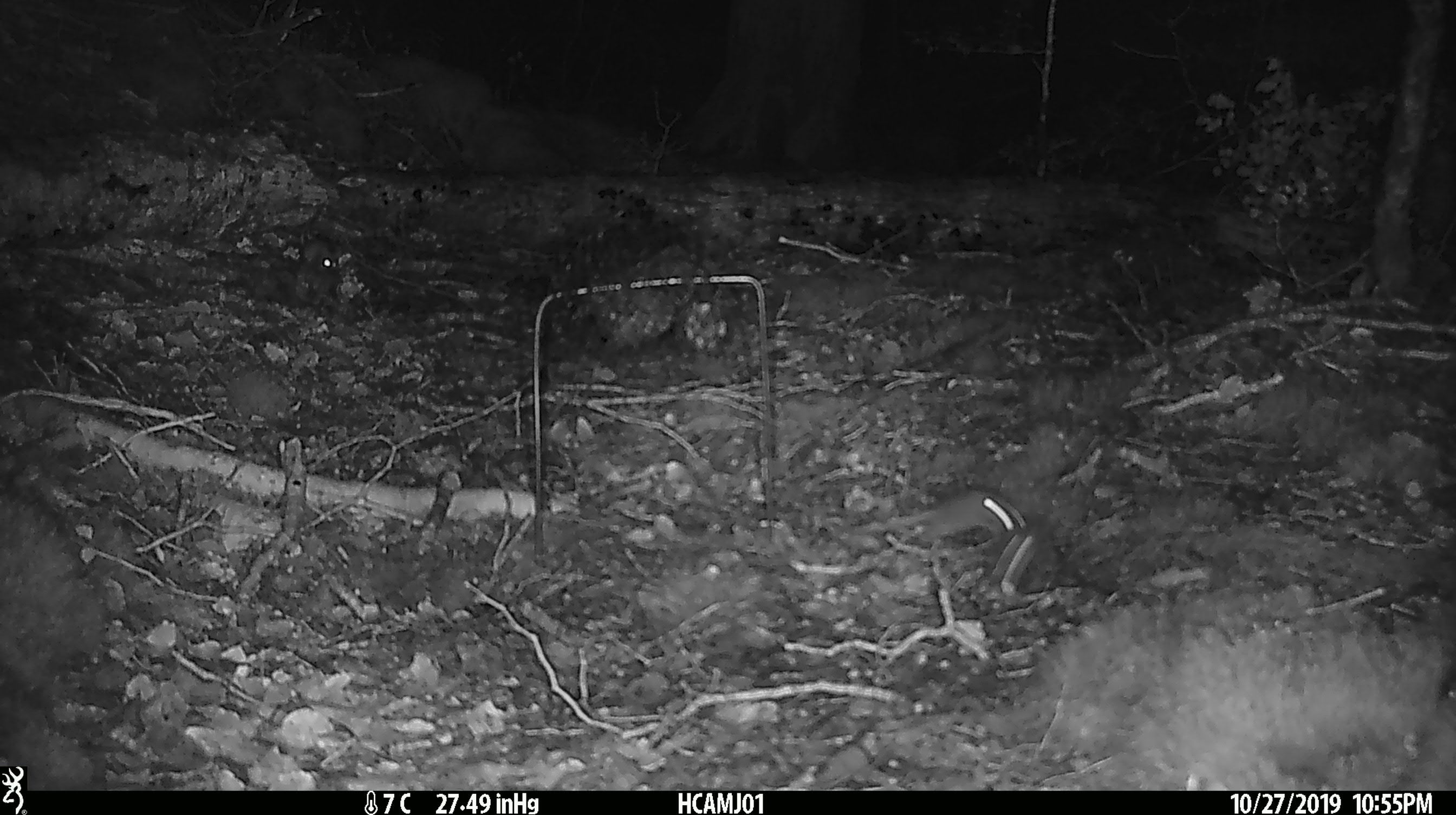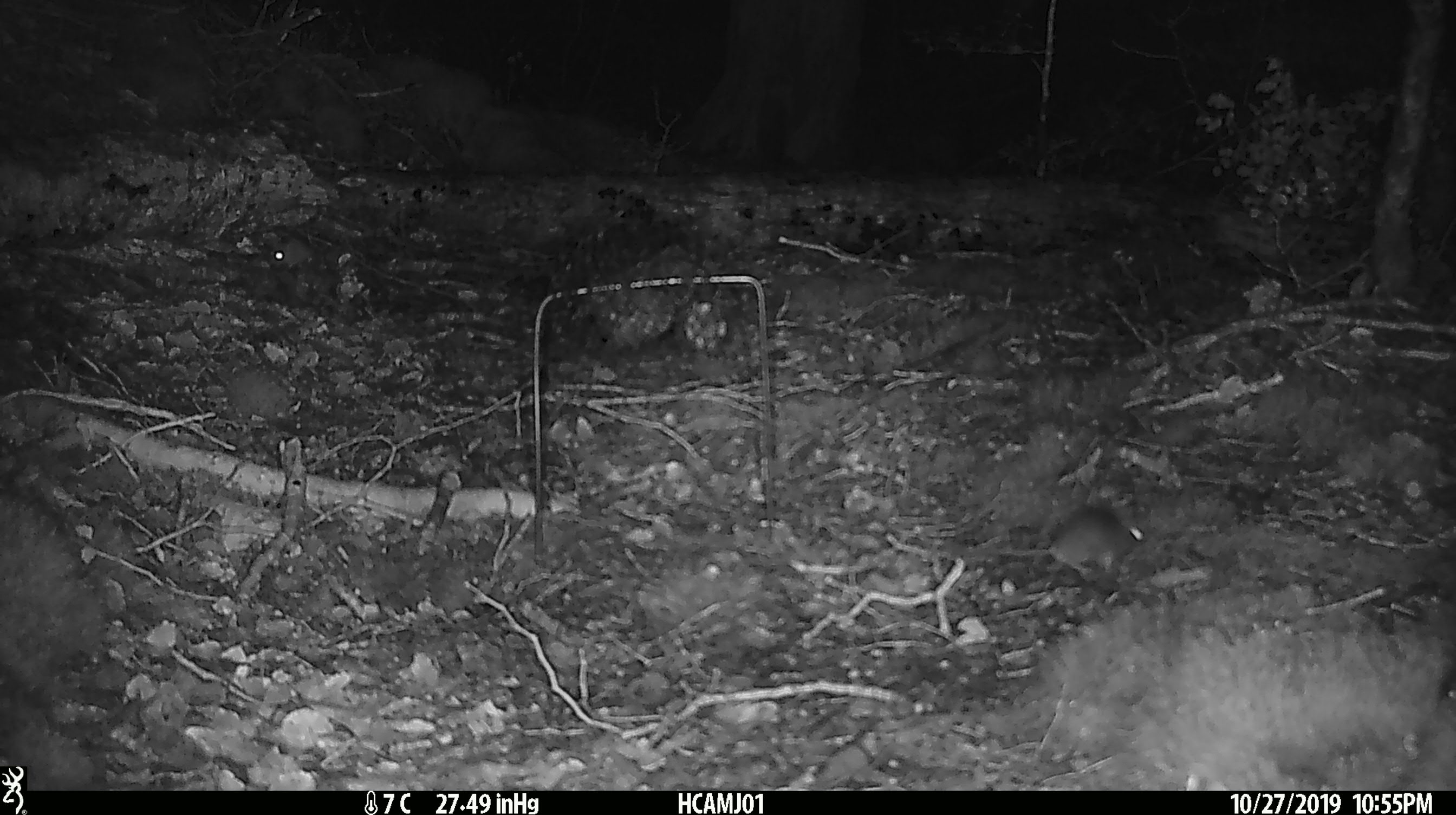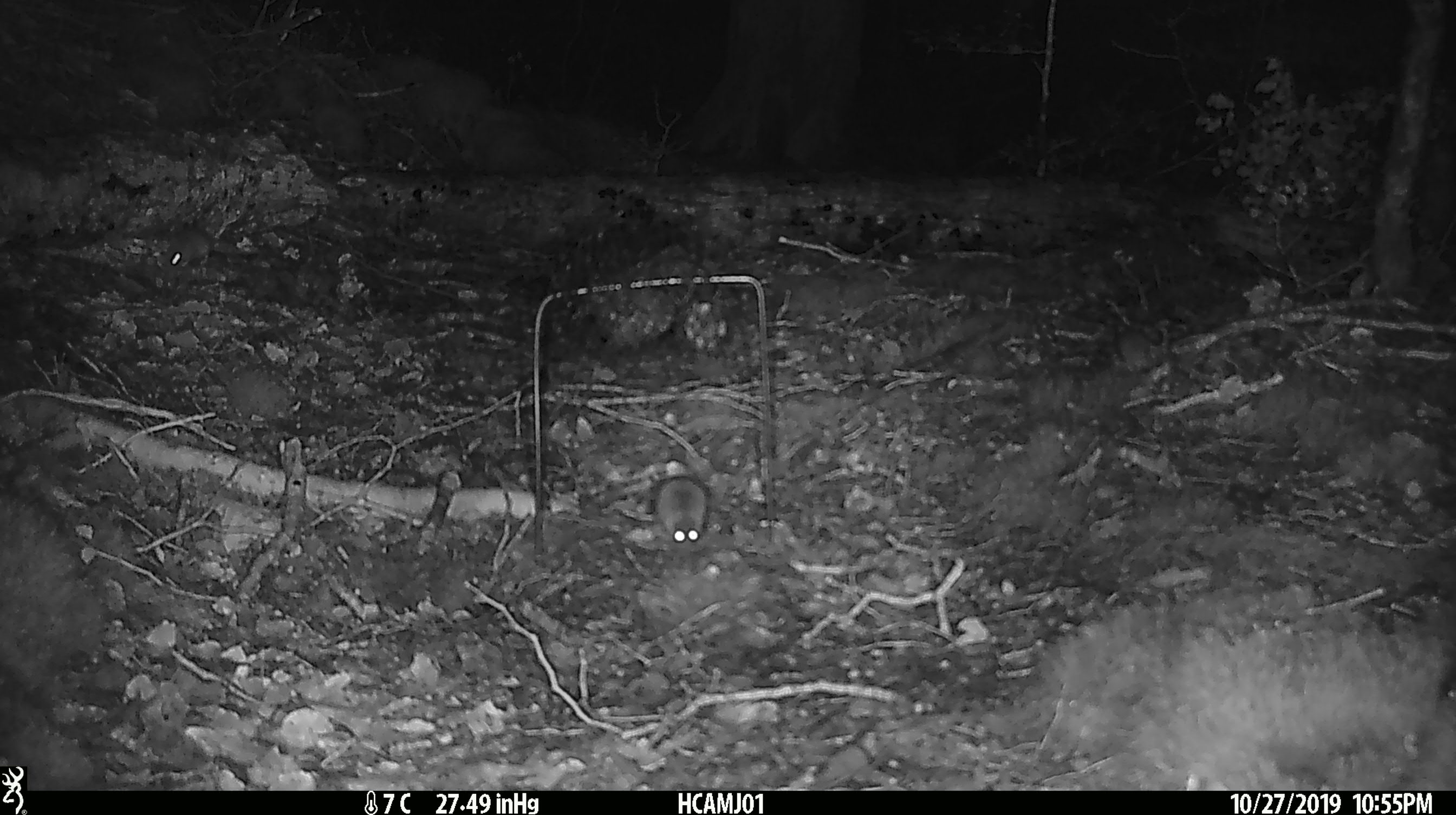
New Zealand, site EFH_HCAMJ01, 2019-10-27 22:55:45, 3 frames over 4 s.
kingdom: Animalia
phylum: Chordata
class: Mammalia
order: Rodentia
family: Muridae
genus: Mus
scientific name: Mus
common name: mouse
Mouse (Mus).